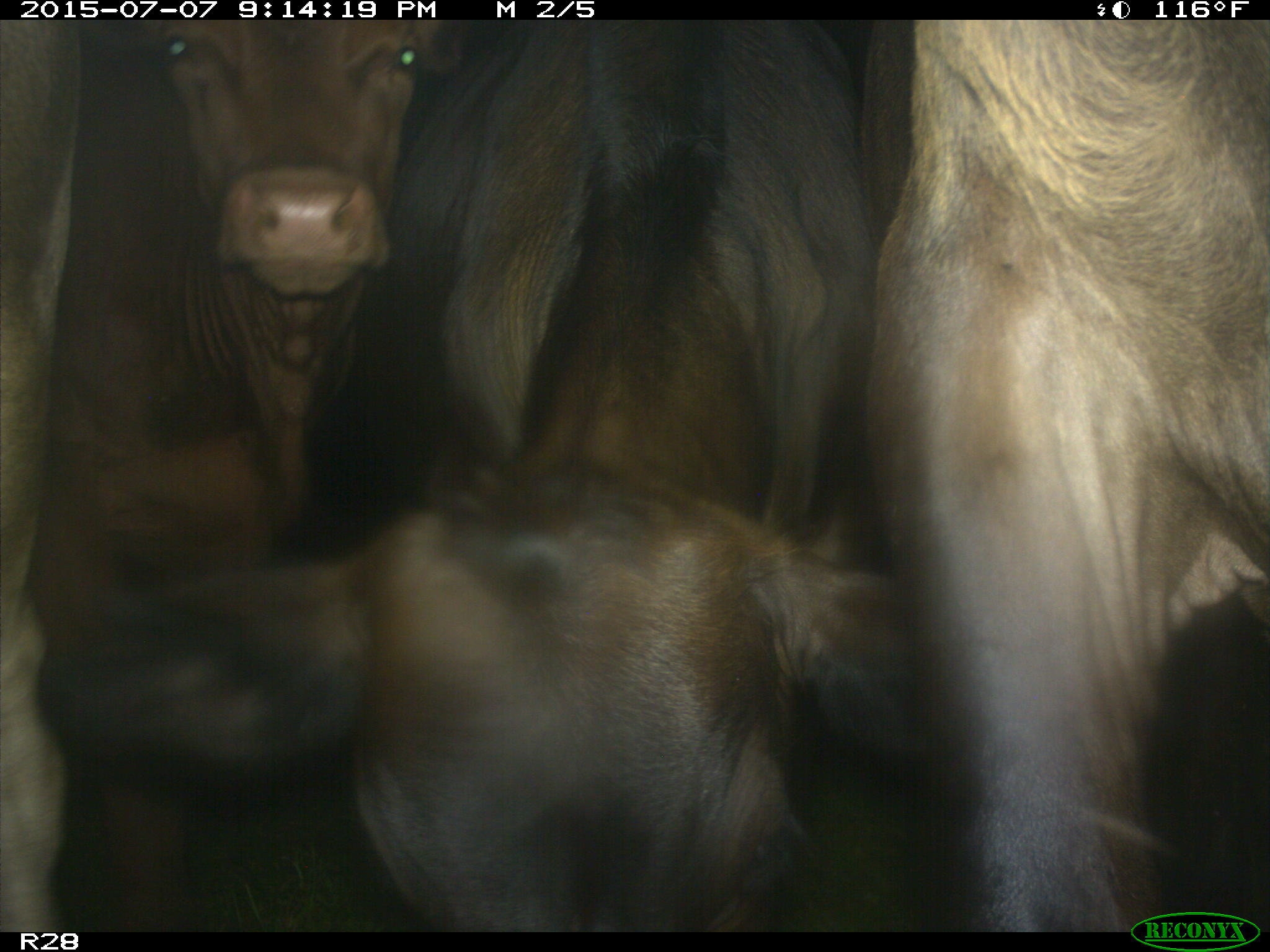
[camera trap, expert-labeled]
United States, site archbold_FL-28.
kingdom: Animalia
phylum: Chordata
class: Mammalia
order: Artiodactyla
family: Bovidae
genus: Bos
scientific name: Bos taurus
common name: domestic cow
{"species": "Bos taurus (domestic cow)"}